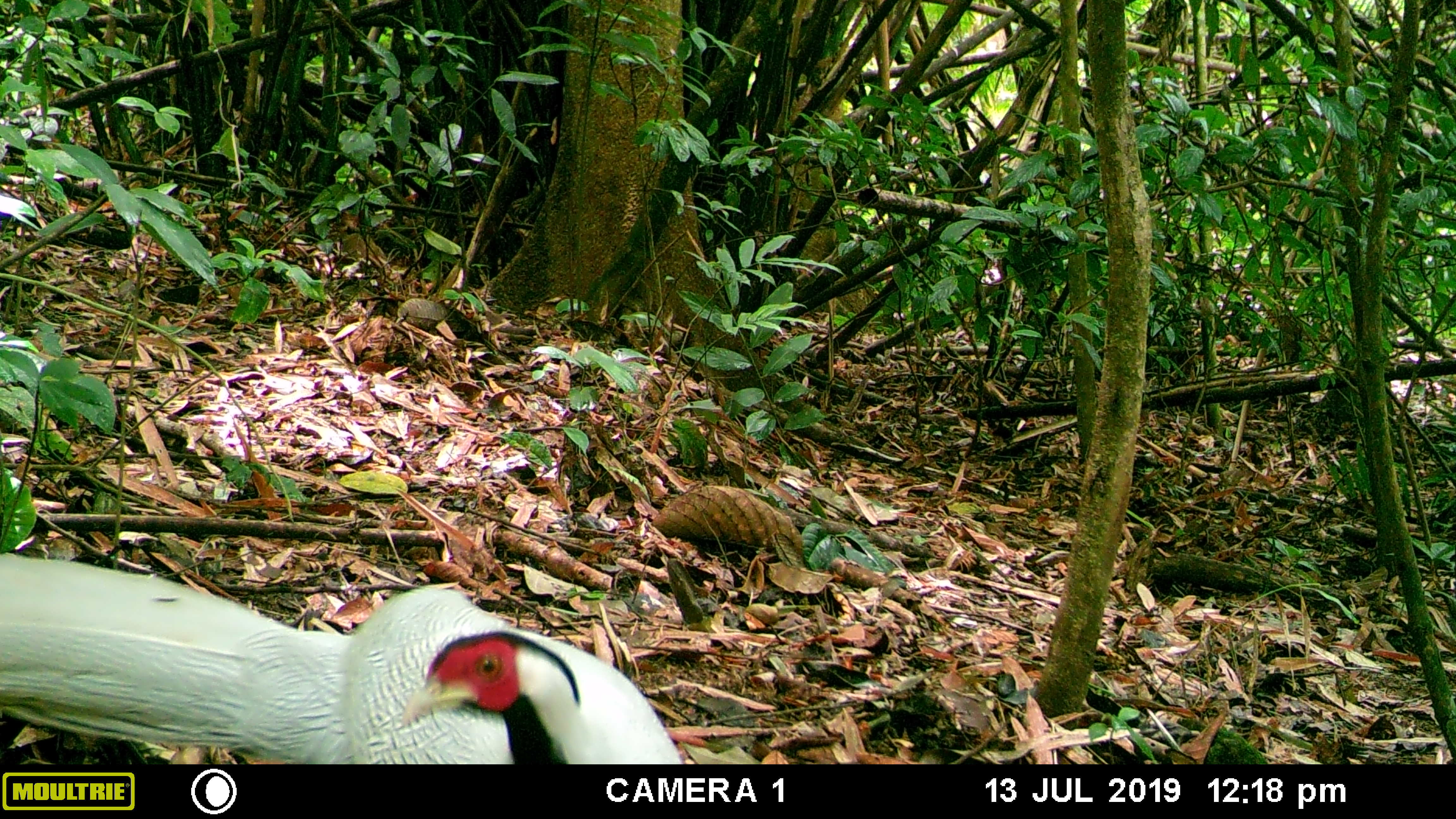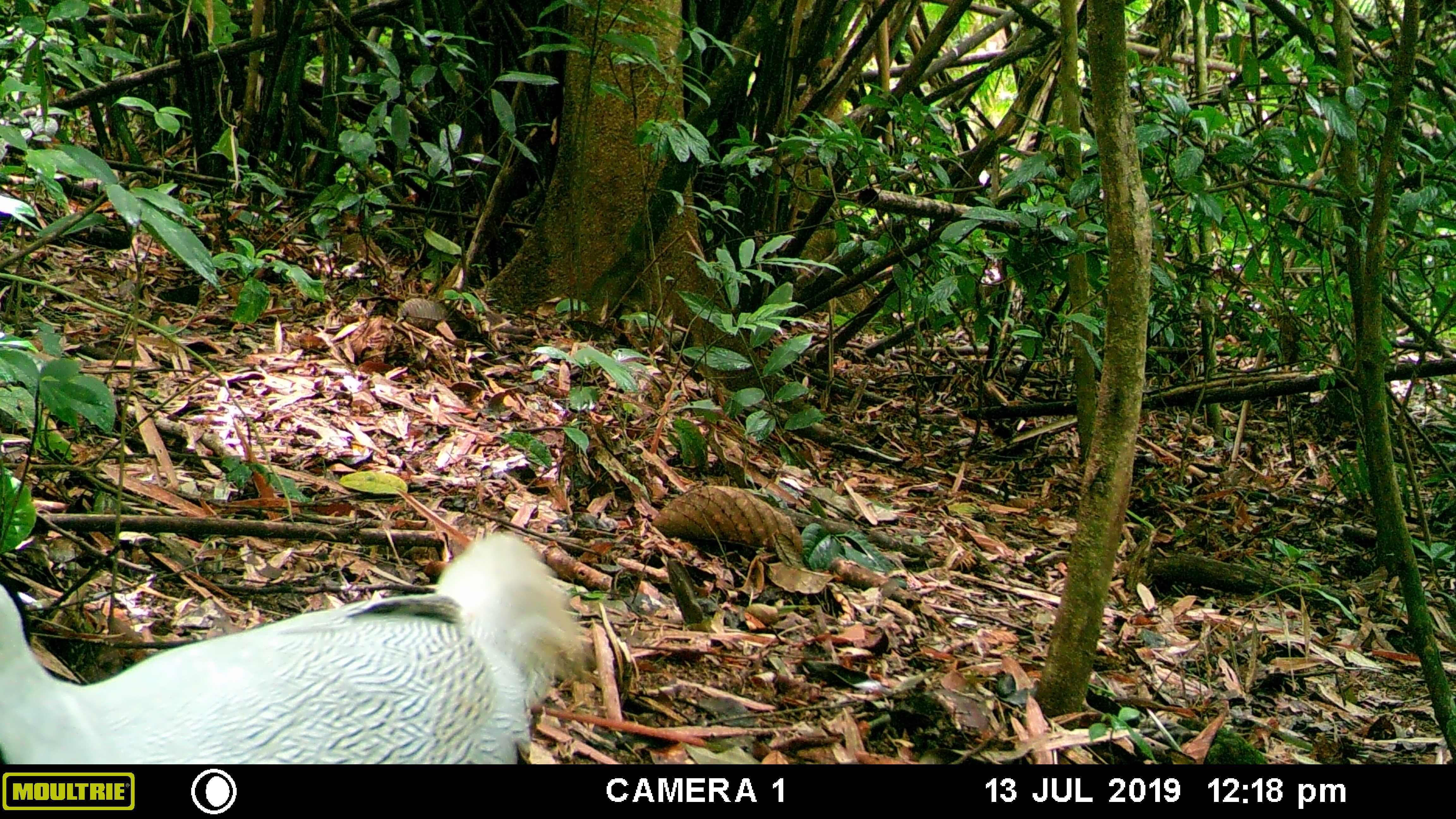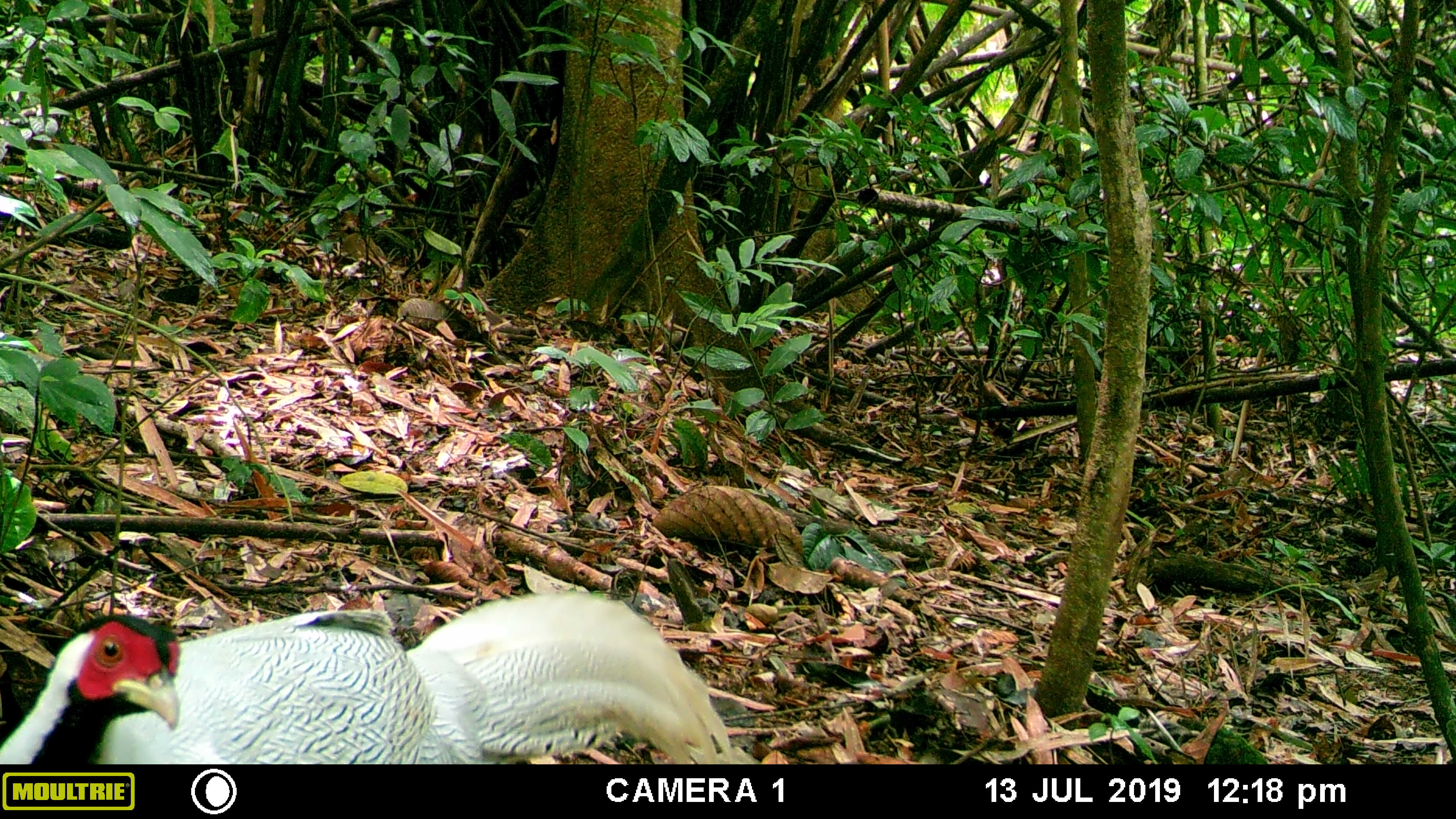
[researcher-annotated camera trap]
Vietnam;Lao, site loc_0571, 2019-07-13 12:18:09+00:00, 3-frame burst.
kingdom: Animalia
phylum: Chordata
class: Aves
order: Galliformes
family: Phasianidae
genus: Lophura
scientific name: Lophura nycthemera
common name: silver pheasant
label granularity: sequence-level